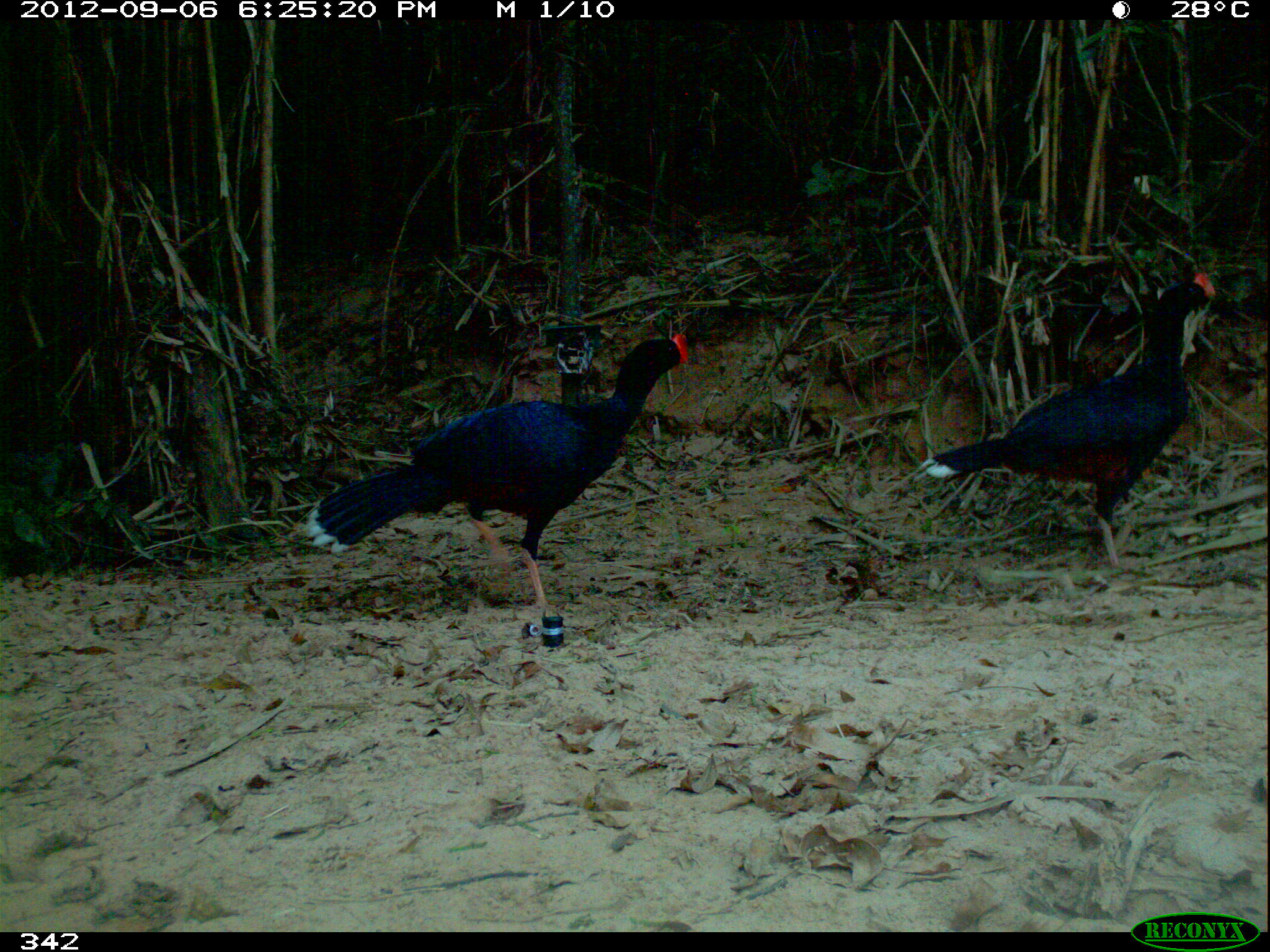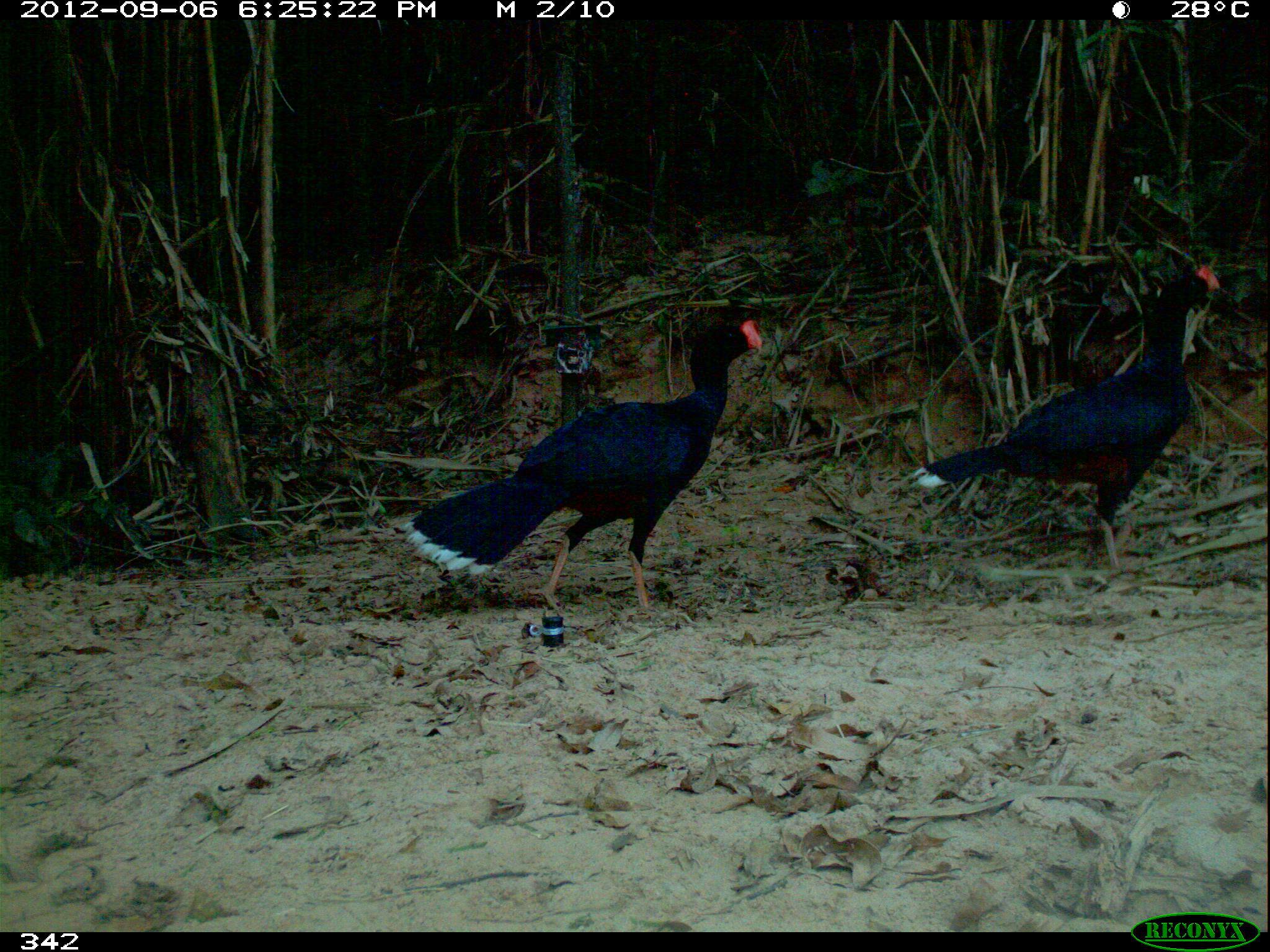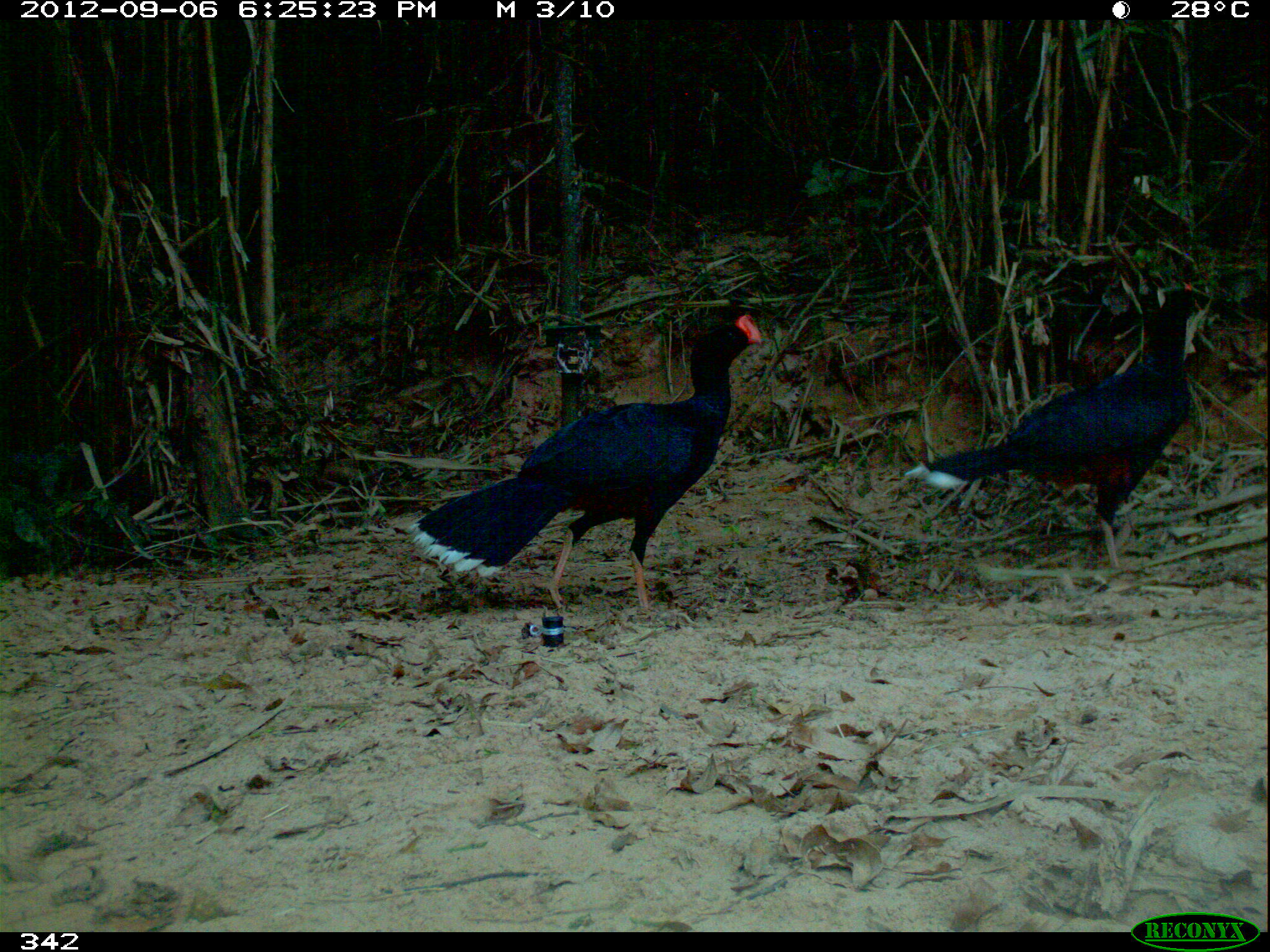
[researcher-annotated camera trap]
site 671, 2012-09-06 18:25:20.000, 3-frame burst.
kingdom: Animalia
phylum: Chordata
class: Aves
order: Galliformes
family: Cracidae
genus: Mitu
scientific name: Mitu tuberosum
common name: razor-billed curassow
Mitu tuberosum (razor-billed curassow).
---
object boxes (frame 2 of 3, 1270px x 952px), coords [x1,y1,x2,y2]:
mitu tuberosum: [400,319,763,616]; [910,264,1222,575]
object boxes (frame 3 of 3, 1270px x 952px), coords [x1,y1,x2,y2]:
mitu tuberosum: [407,314,765,622]; [902,280,1204,581]